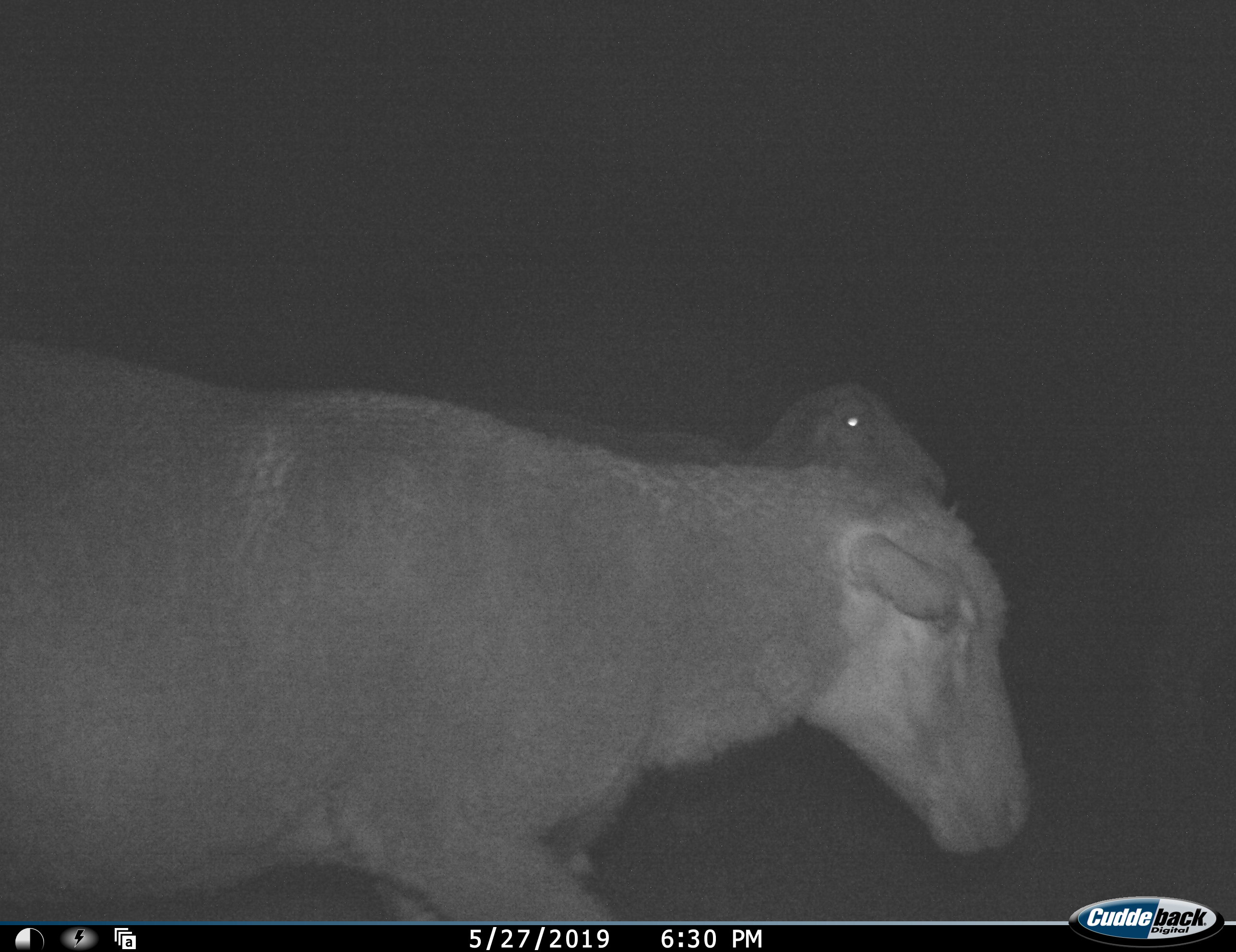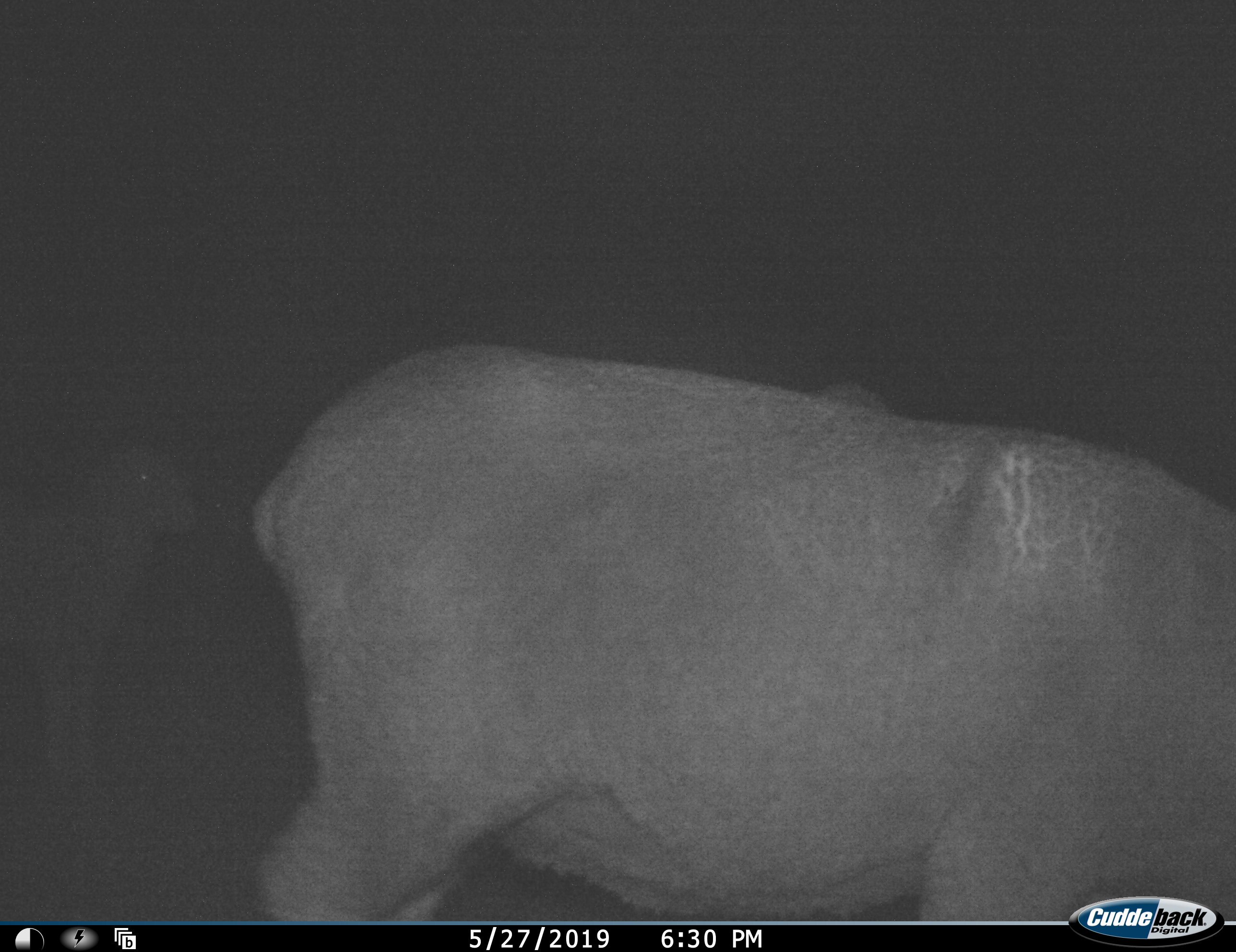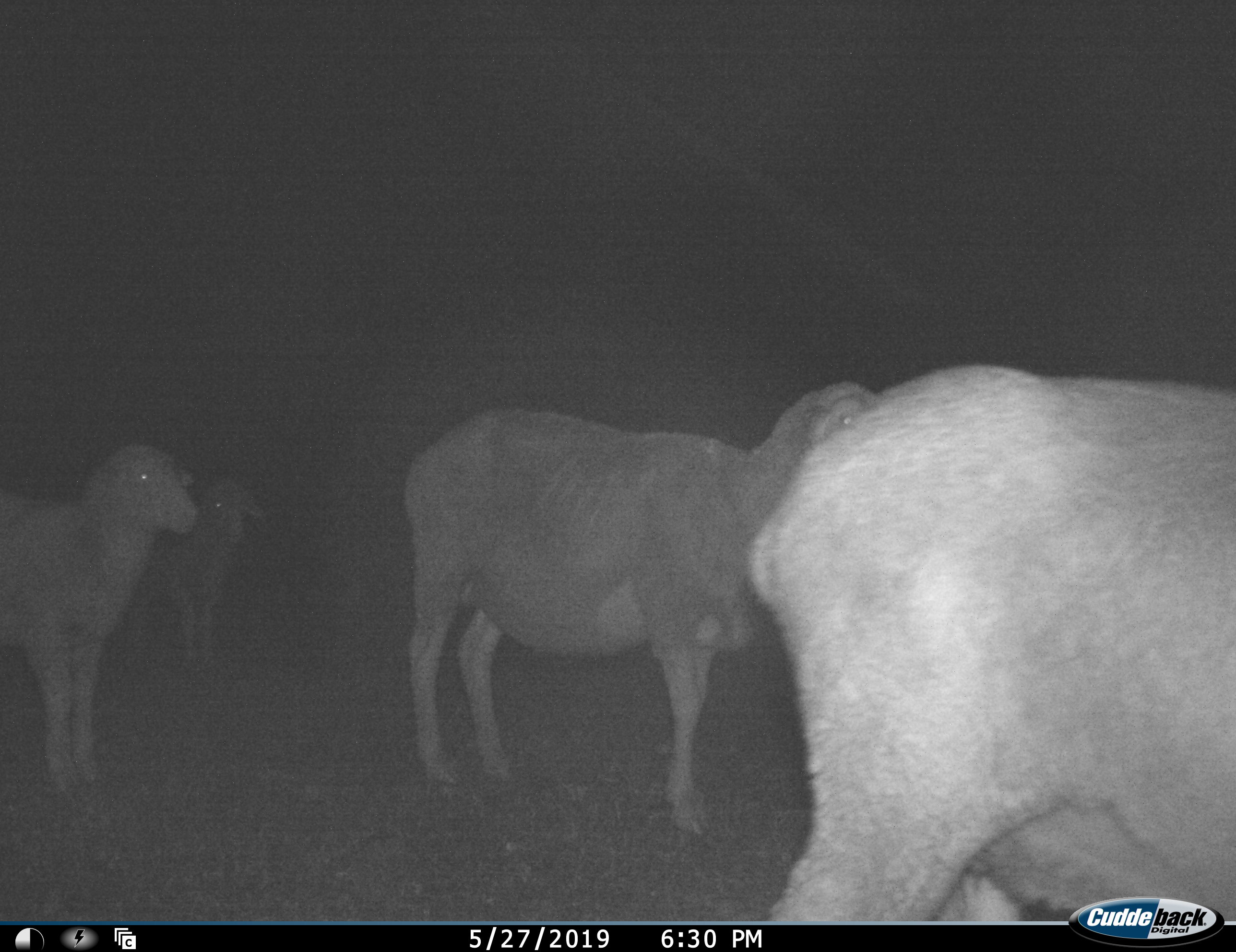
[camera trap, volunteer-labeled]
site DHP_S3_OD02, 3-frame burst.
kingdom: Animalia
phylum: Chordata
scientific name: Vertebrata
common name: domestic animal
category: domesticanimal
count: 4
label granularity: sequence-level